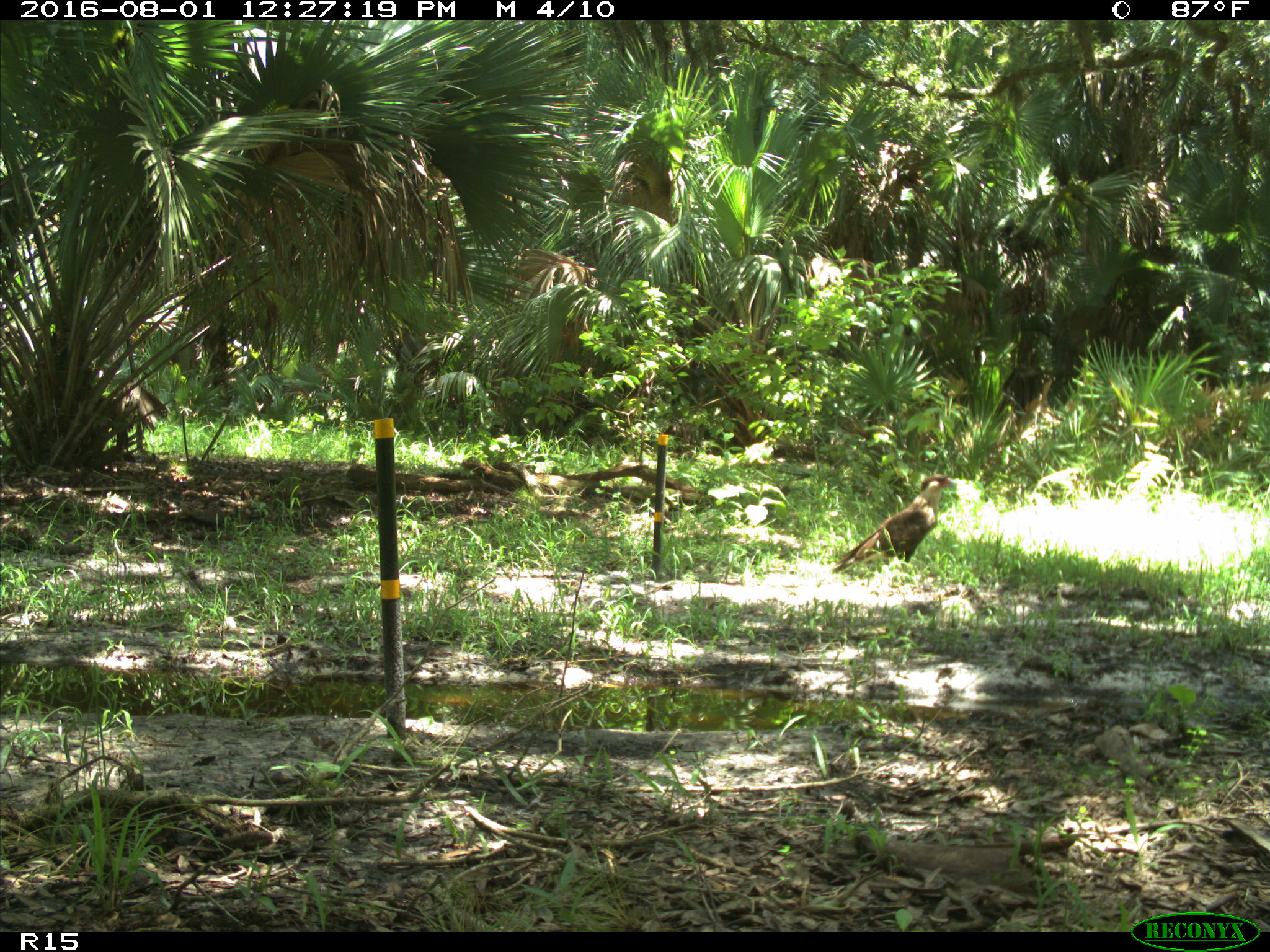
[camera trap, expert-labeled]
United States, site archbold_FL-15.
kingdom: Animalia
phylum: Chordata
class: Aves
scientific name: Aves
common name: birds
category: unidentified bird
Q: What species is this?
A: Unidentified bird (birds) (Aves).